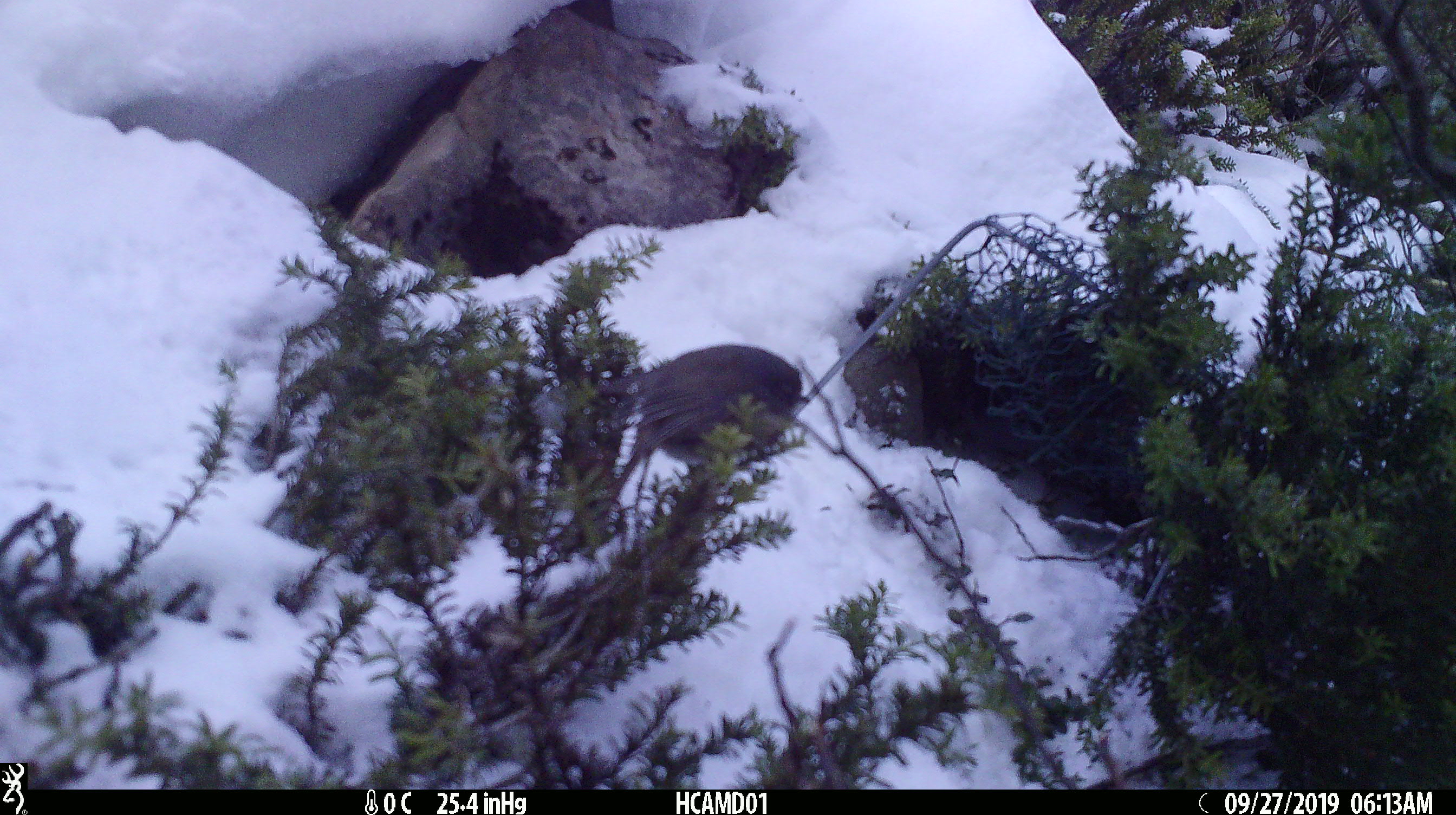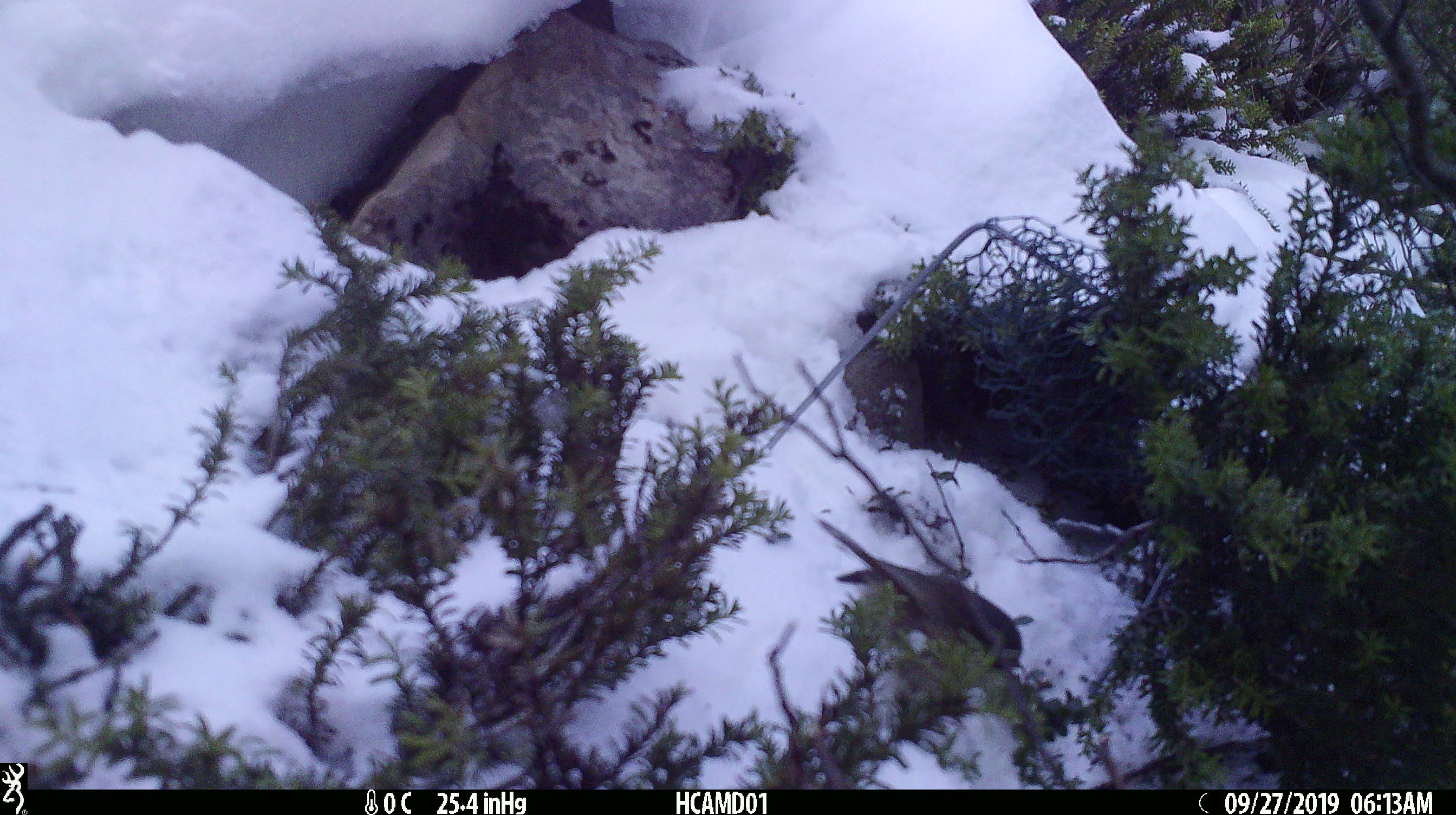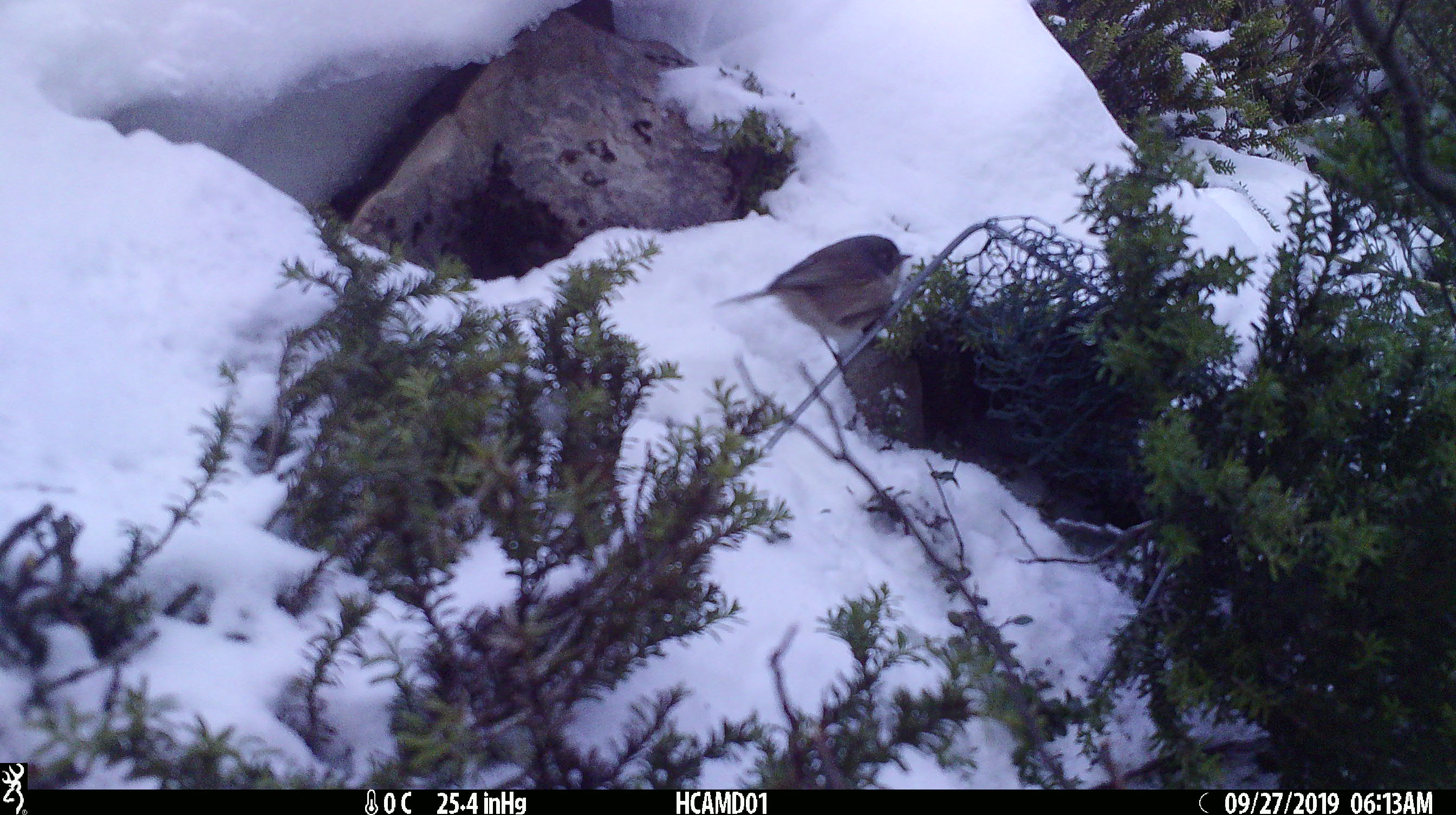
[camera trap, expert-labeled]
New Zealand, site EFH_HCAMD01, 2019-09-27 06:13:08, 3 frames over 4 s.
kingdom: Animalia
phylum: Chordata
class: Aves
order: Passeriformes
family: Petroicidae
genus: Petroica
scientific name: Petroica macrocephala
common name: tomtit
Tomtit (Petroica macrocephala).